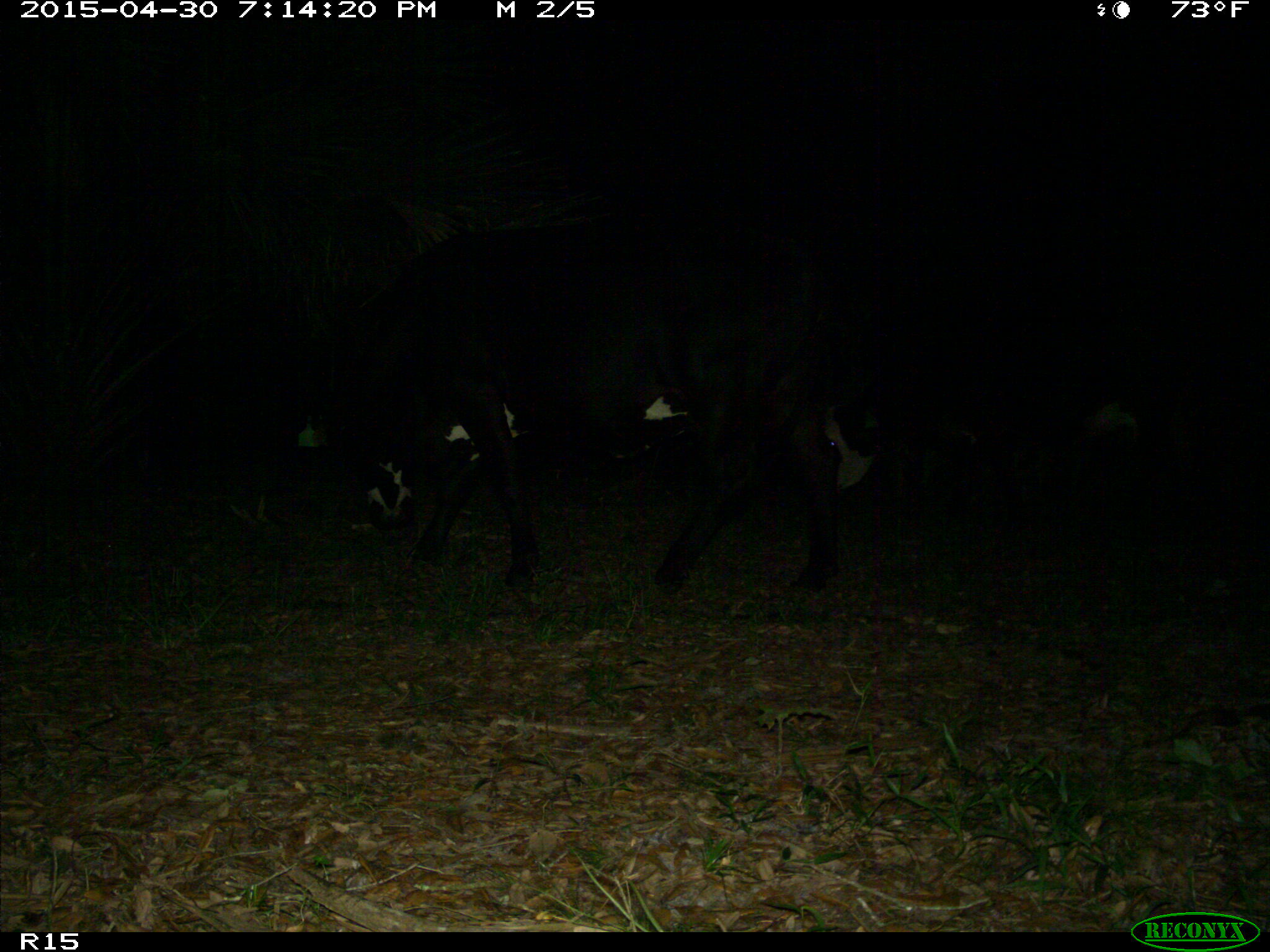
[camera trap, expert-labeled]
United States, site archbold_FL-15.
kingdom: Animalia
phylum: Chordata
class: Mammalia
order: Artiodactyla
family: Bovidae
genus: Bos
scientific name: Bos taurus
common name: domestic cow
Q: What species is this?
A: Bos taurus (domestic cow).